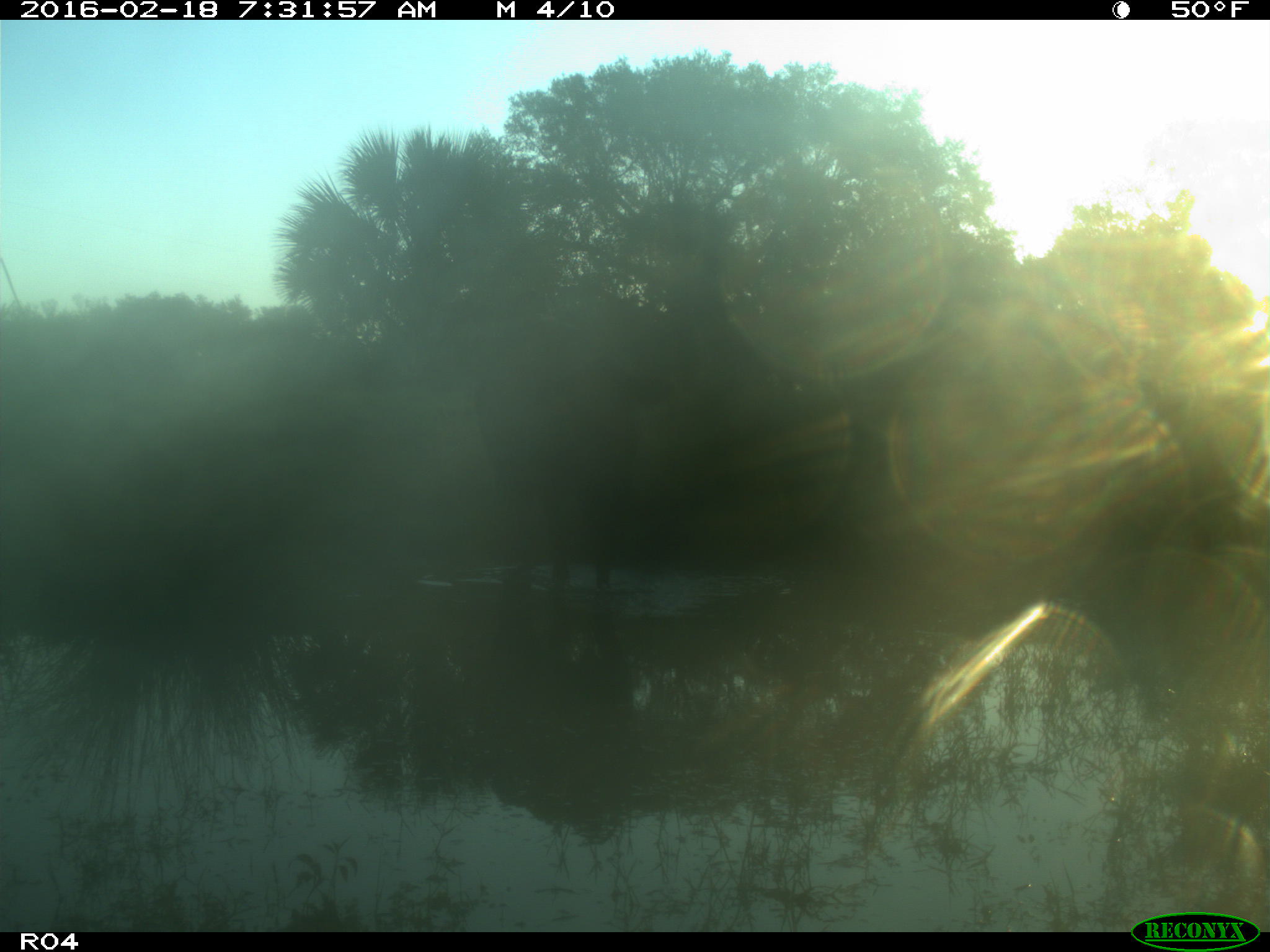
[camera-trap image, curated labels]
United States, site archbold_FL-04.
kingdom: Animalia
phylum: Chordata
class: Mammalia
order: Artiodactyla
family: Bovidae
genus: Bos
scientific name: Bos taurus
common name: domestic cow